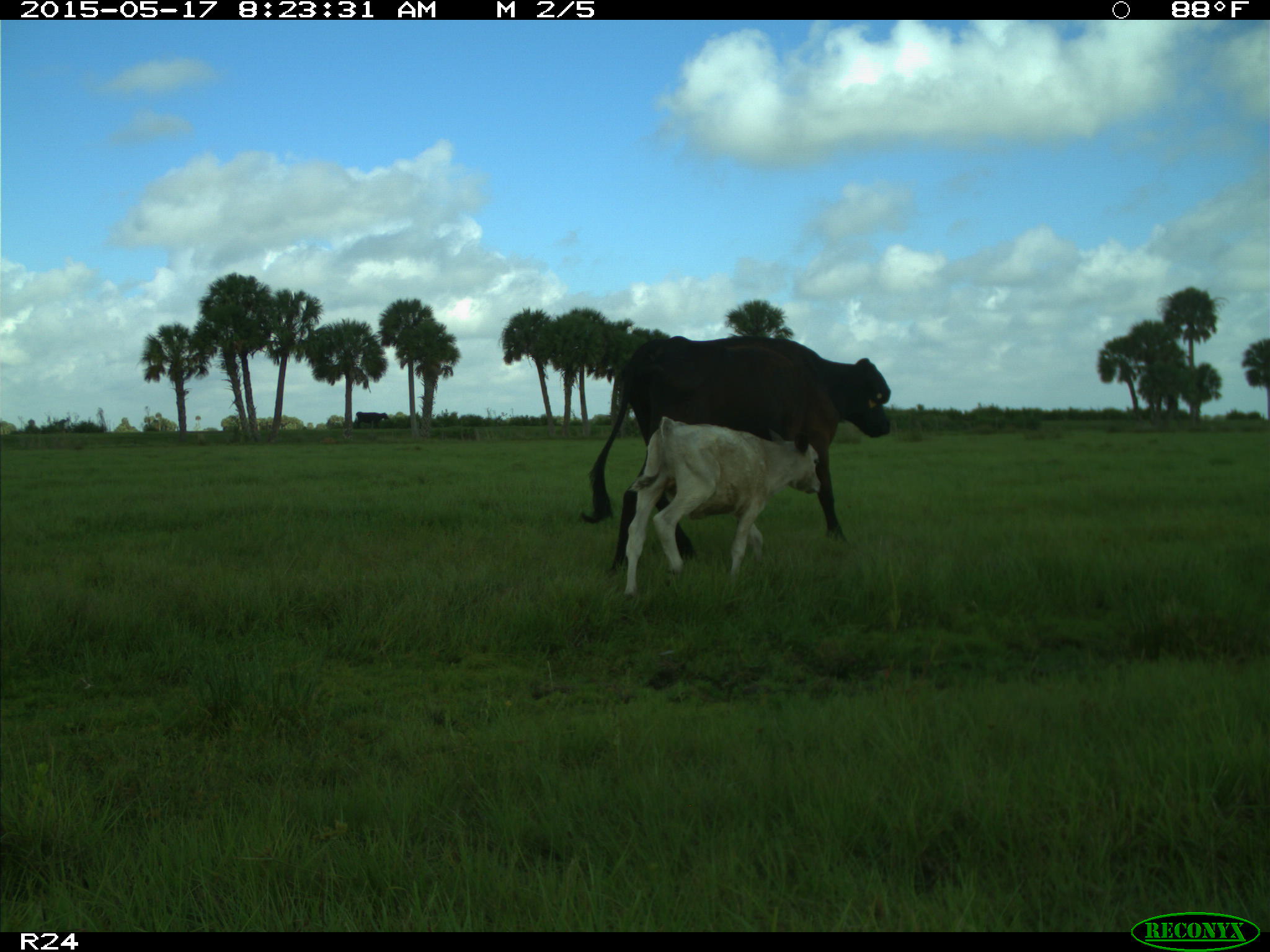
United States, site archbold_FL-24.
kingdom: Animalia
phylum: Chordata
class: Mammalia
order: Artiodactyla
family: Bovidae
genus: Bos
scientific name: Bos taurus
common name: domestic cow